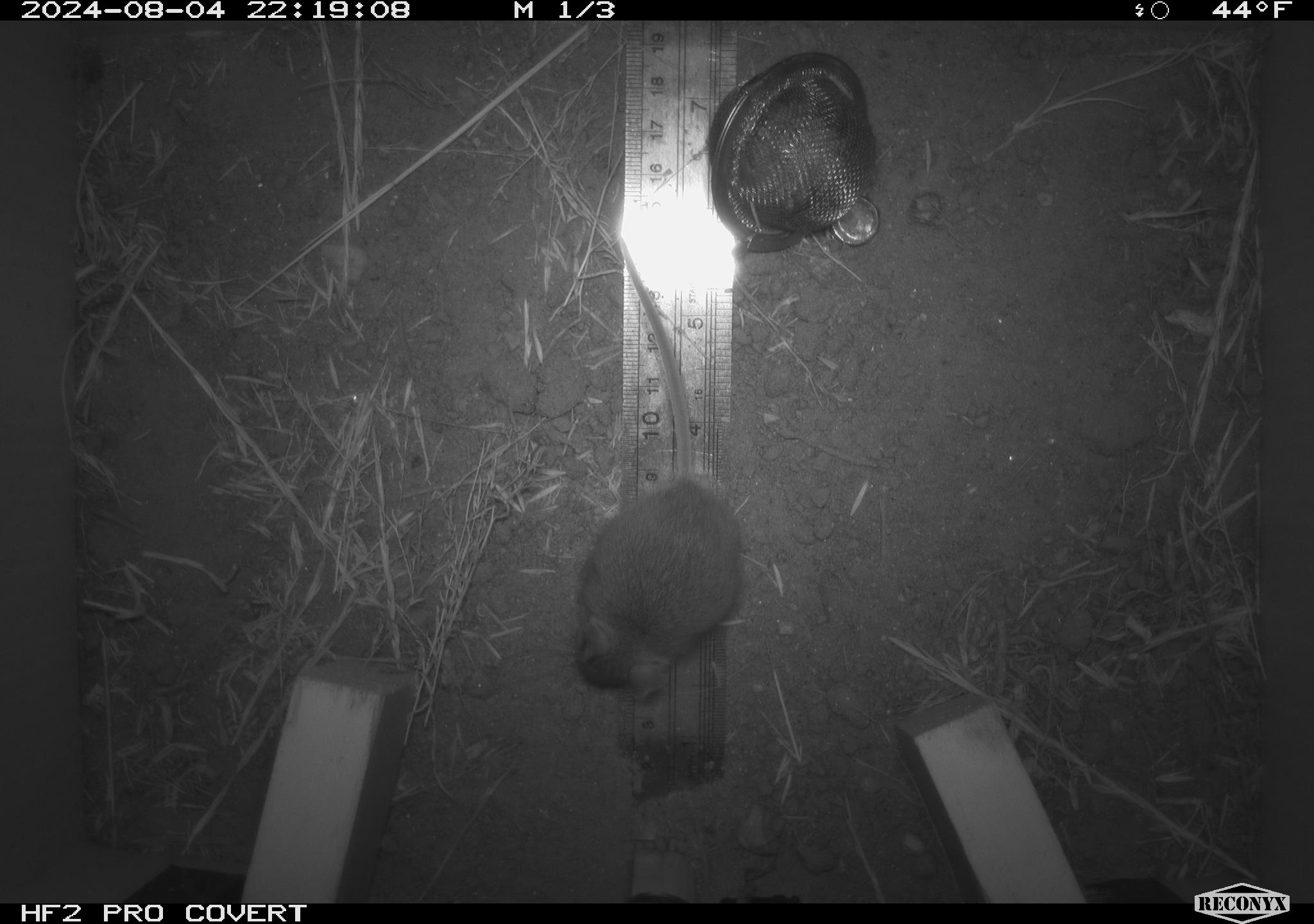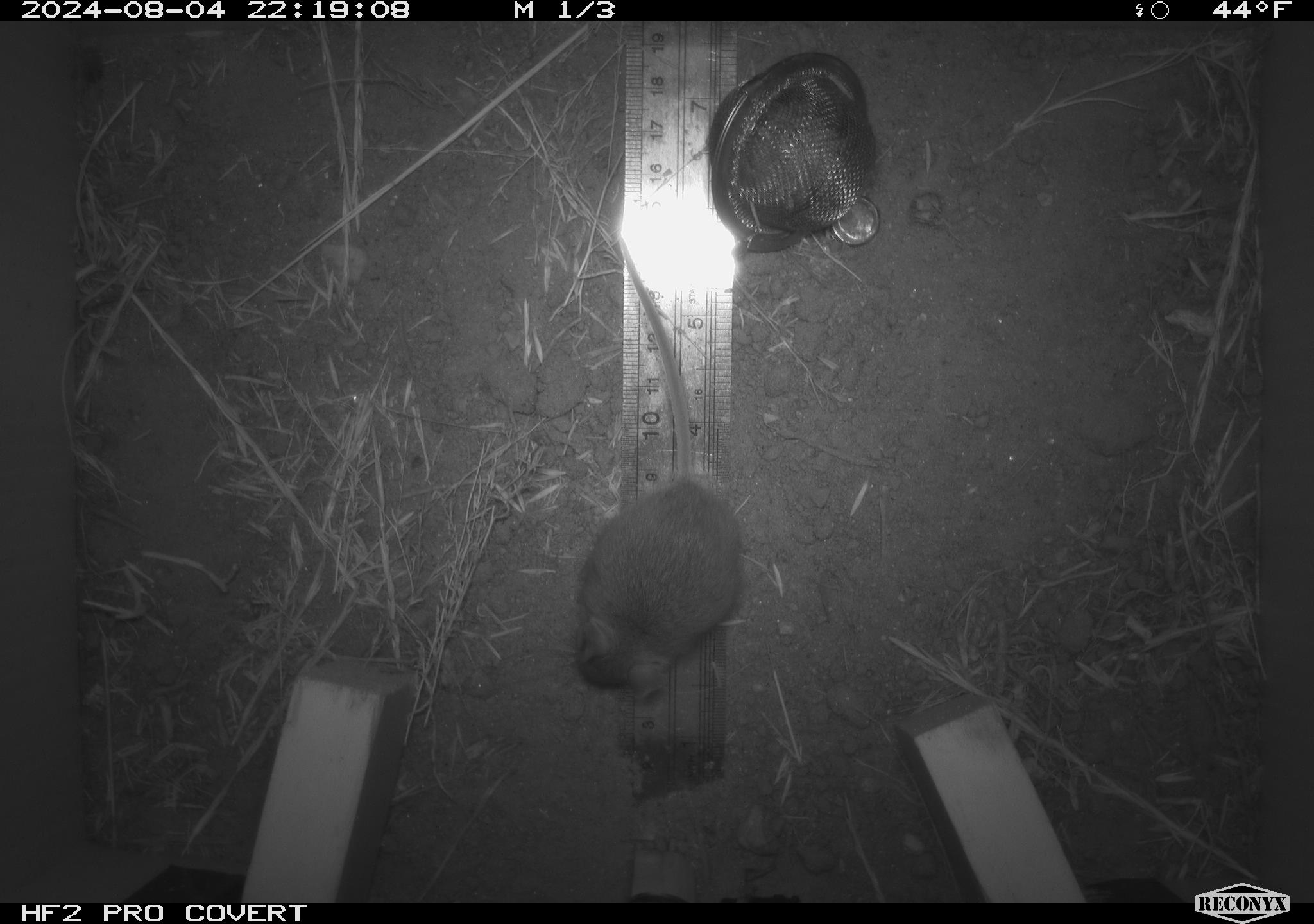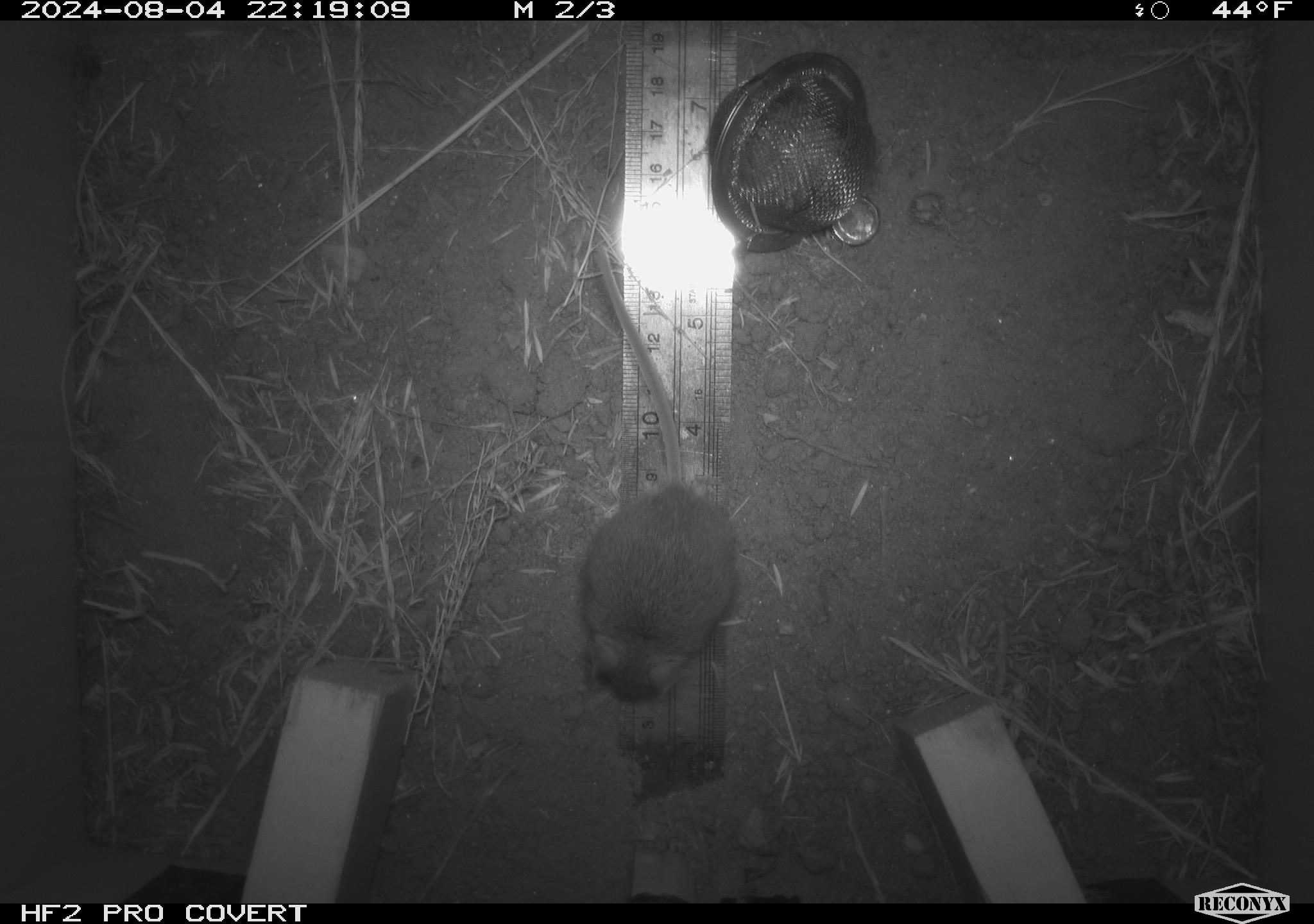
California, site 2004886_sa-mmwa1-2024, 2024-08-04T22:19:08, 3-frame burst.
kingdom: Animalia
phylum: Chordata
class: Mammalia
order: Rodentia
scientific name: Rodentia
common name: mouse species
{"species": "mouse species (Rodentia)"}